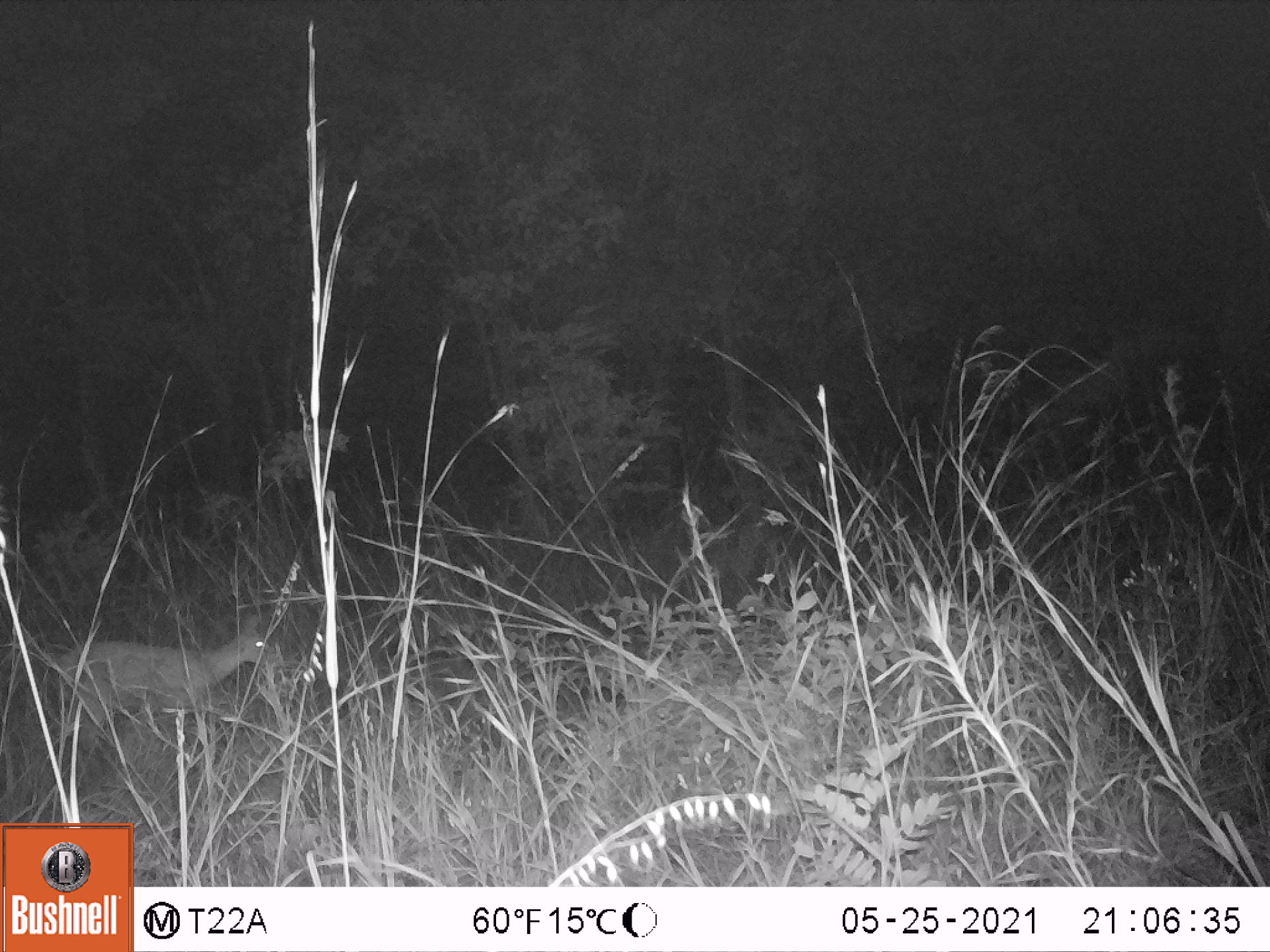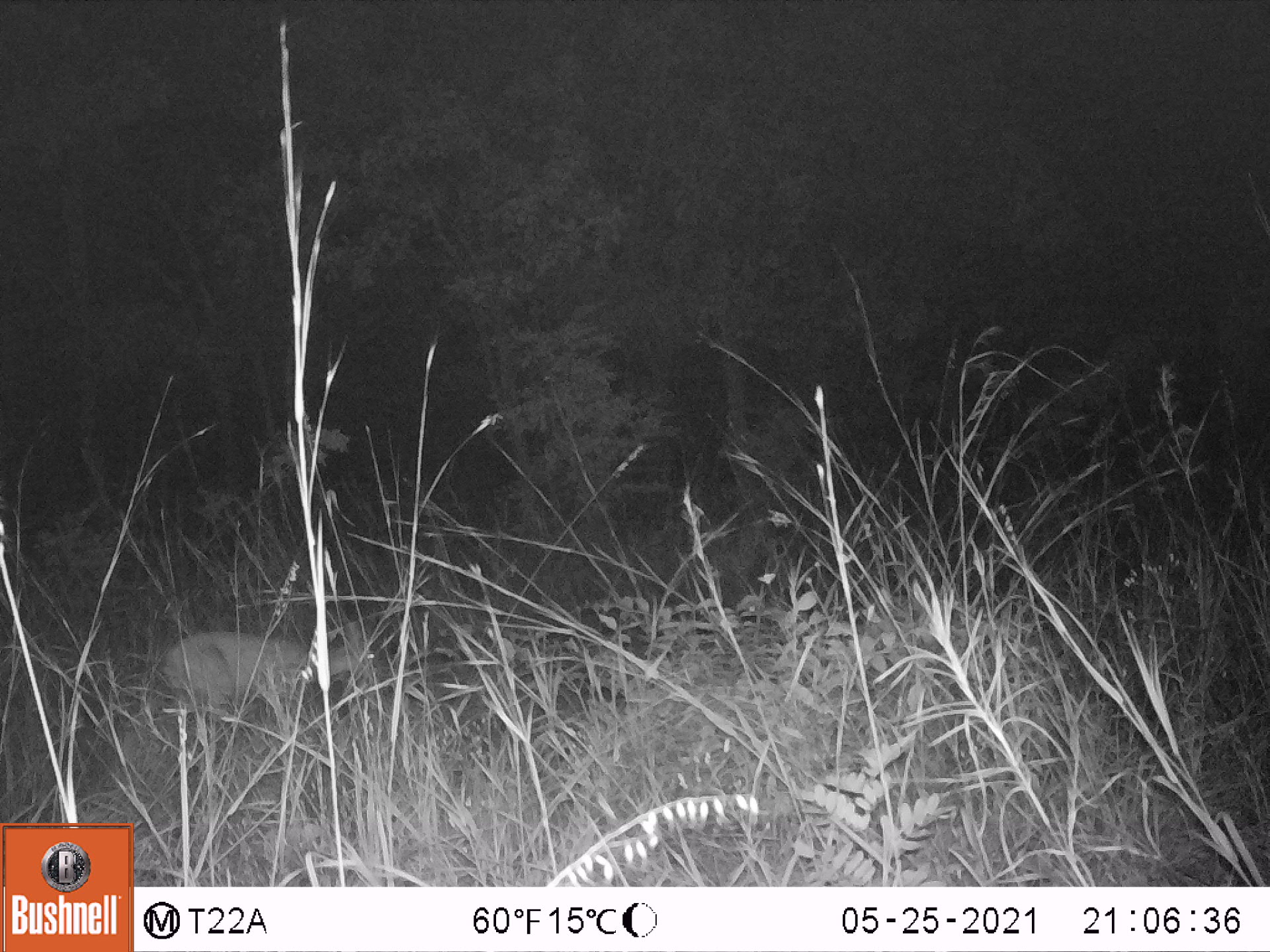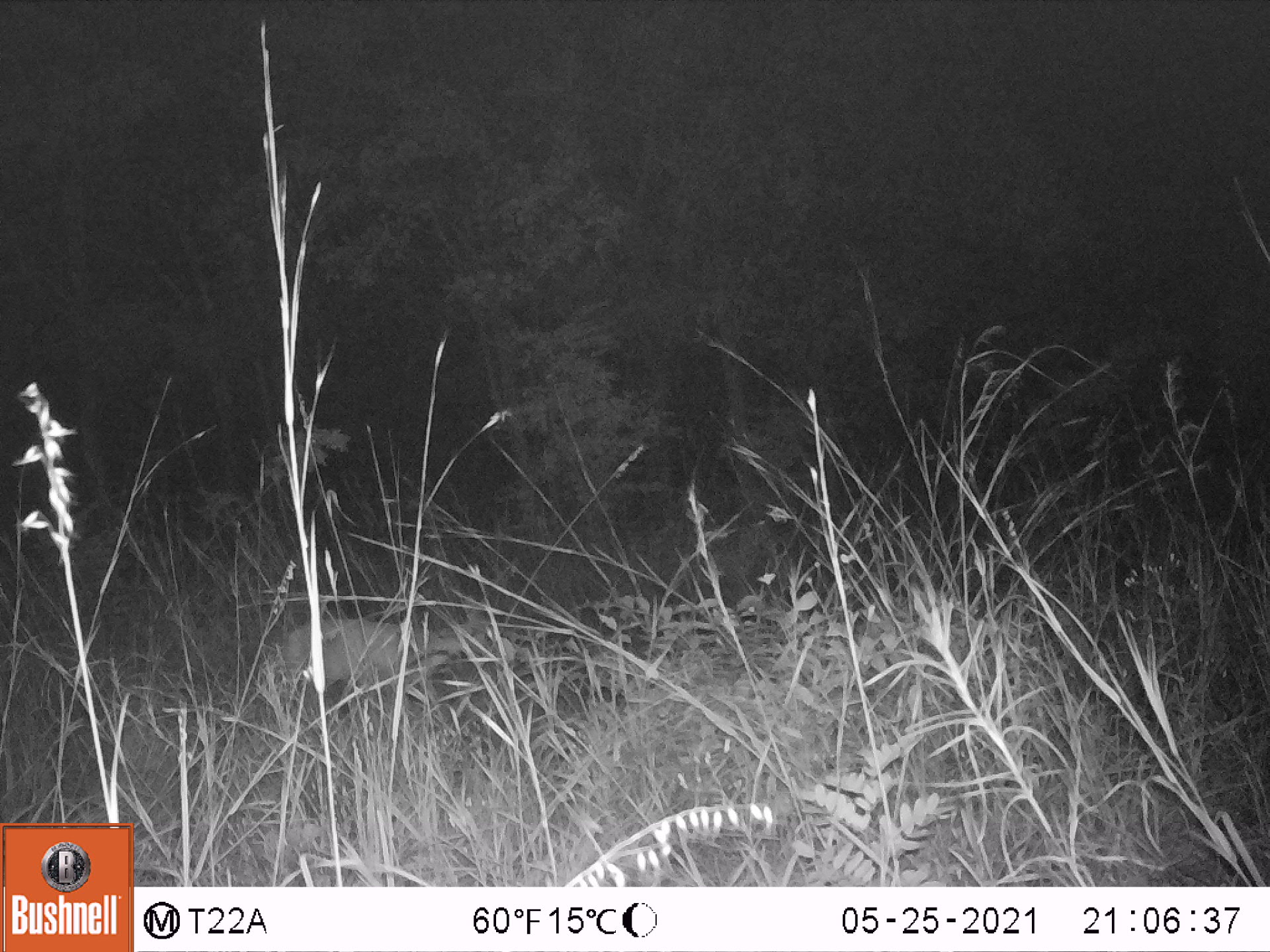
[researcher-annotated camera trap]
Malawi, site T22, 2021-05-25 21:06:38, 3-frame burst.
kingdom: Animalia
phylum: Chordata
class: Mammalia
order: Artiodactyla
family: Bovidae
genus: Sylvicapra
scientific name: Sylvicapra grimmia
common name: common duiker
Common duiker (Sylvicapra grimmia), count 1.